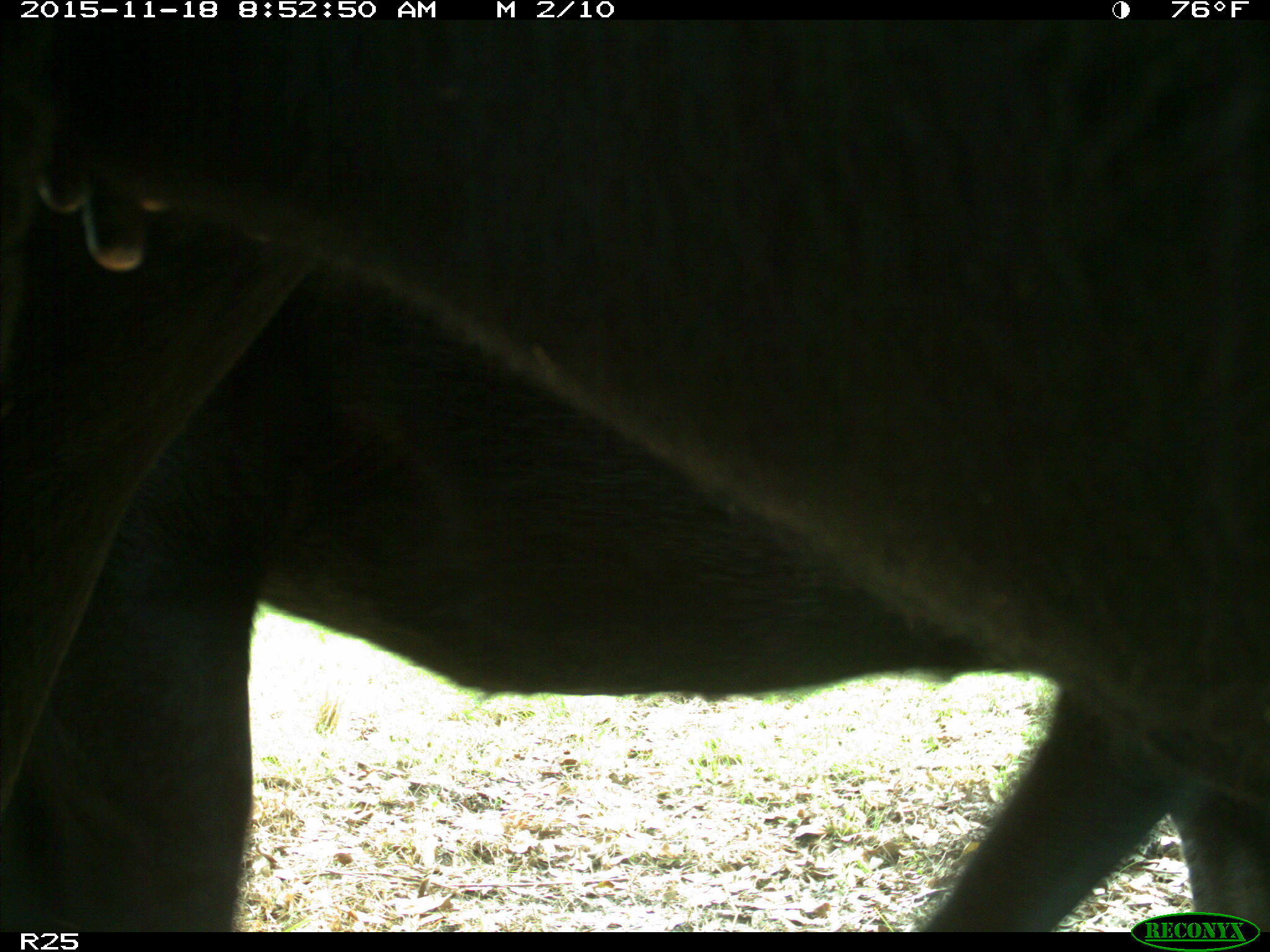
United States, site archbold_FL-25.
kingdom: Animalia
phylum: Chordata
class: Mammalia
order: Artiodactyla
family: Bovidae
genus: Bos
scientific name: Bos taurus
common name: domestic cow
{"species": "Bos taurus (domestic cow)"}